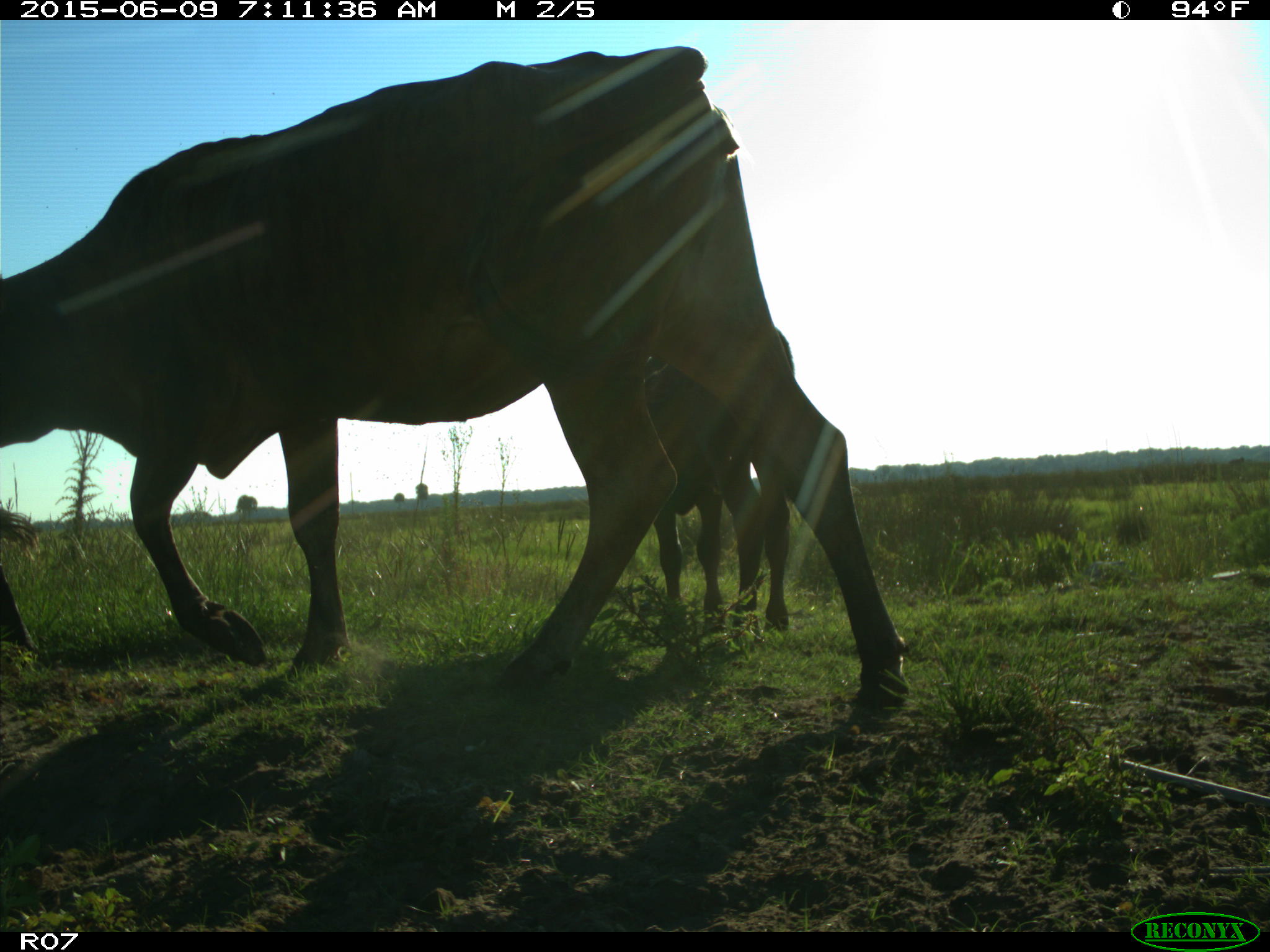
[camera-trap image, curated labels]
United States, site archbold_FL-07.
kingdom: Animalia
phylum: Chordata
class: Mammalia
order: Artiodactyla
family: Bovidae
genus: Bos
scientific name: Bos taurus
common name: domestic cow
Bos taurus (domestic cow).